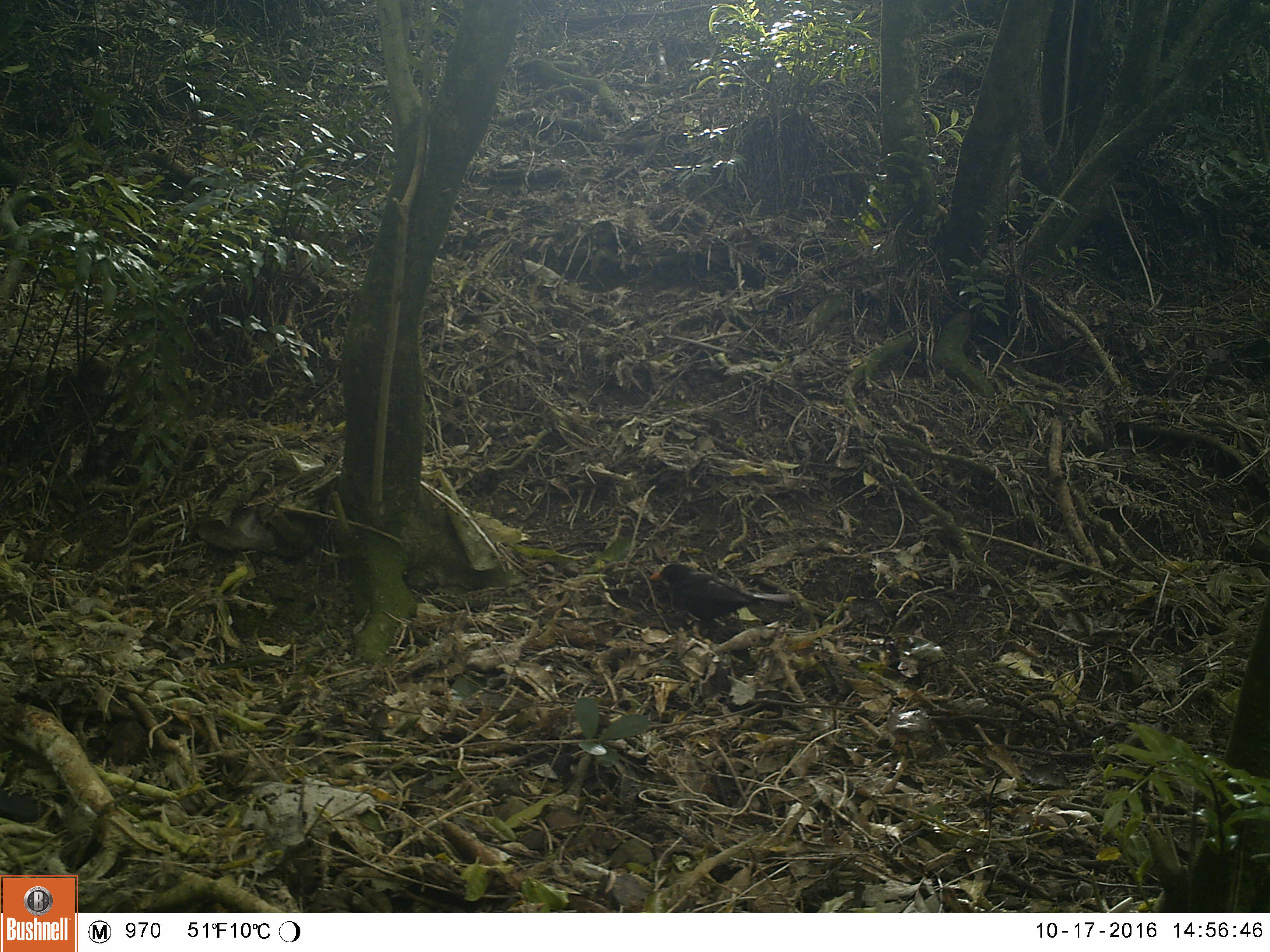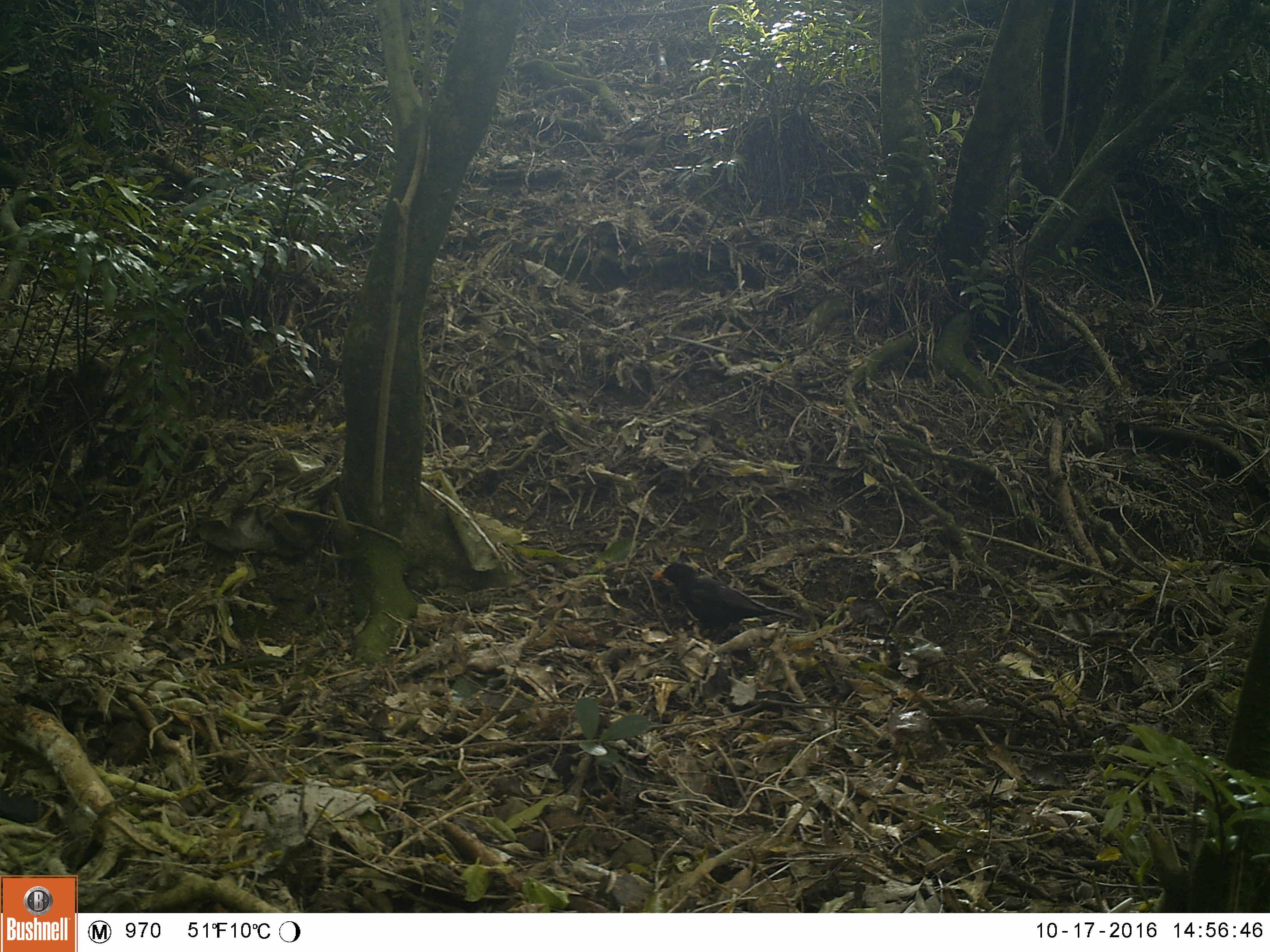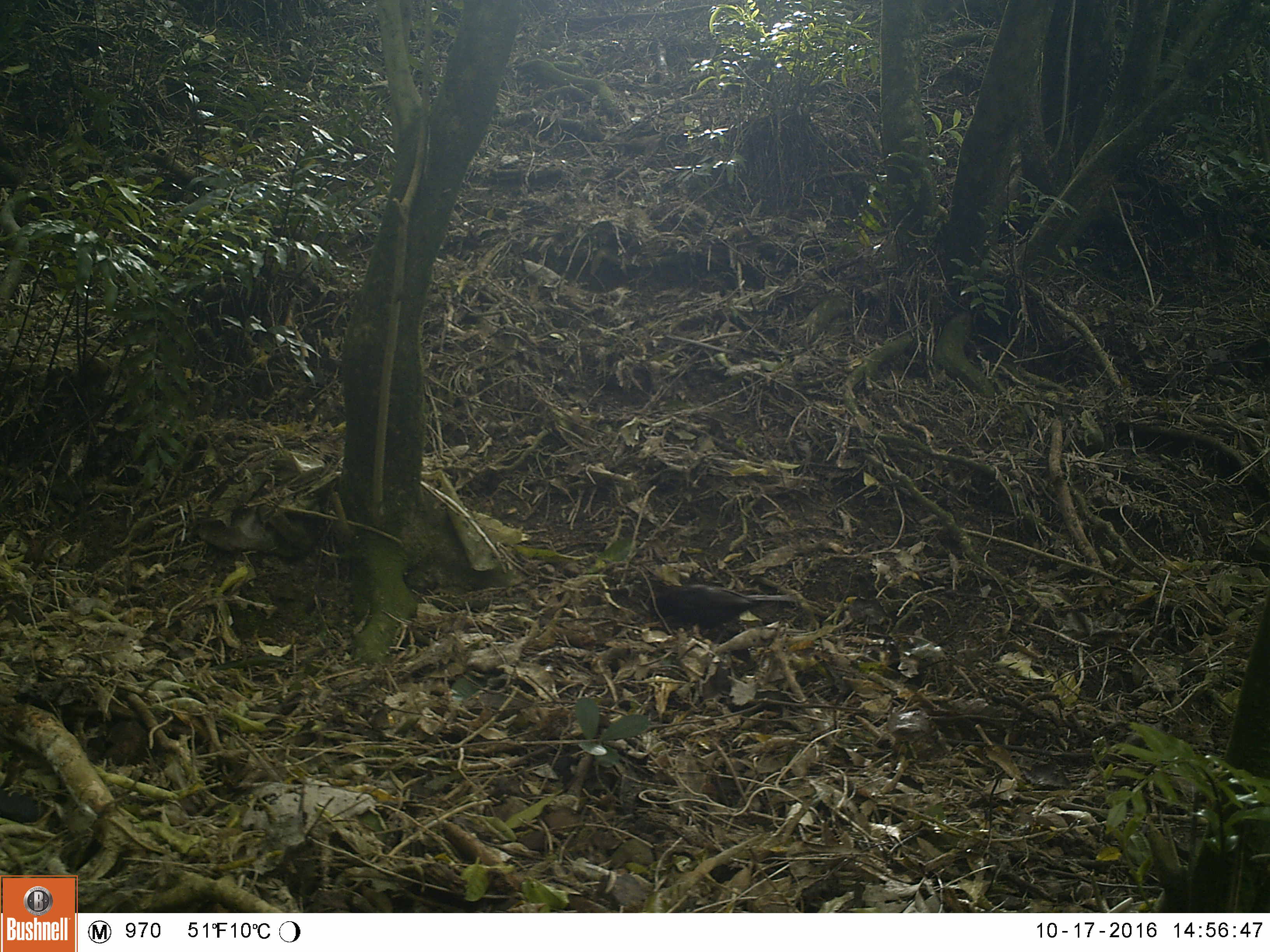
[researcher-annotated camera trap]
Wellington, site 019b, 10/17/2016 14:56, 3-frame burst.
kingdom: Animalia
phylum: Chordata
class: Aves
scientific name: Aves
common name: bird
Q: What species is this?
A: Bird (Aves).